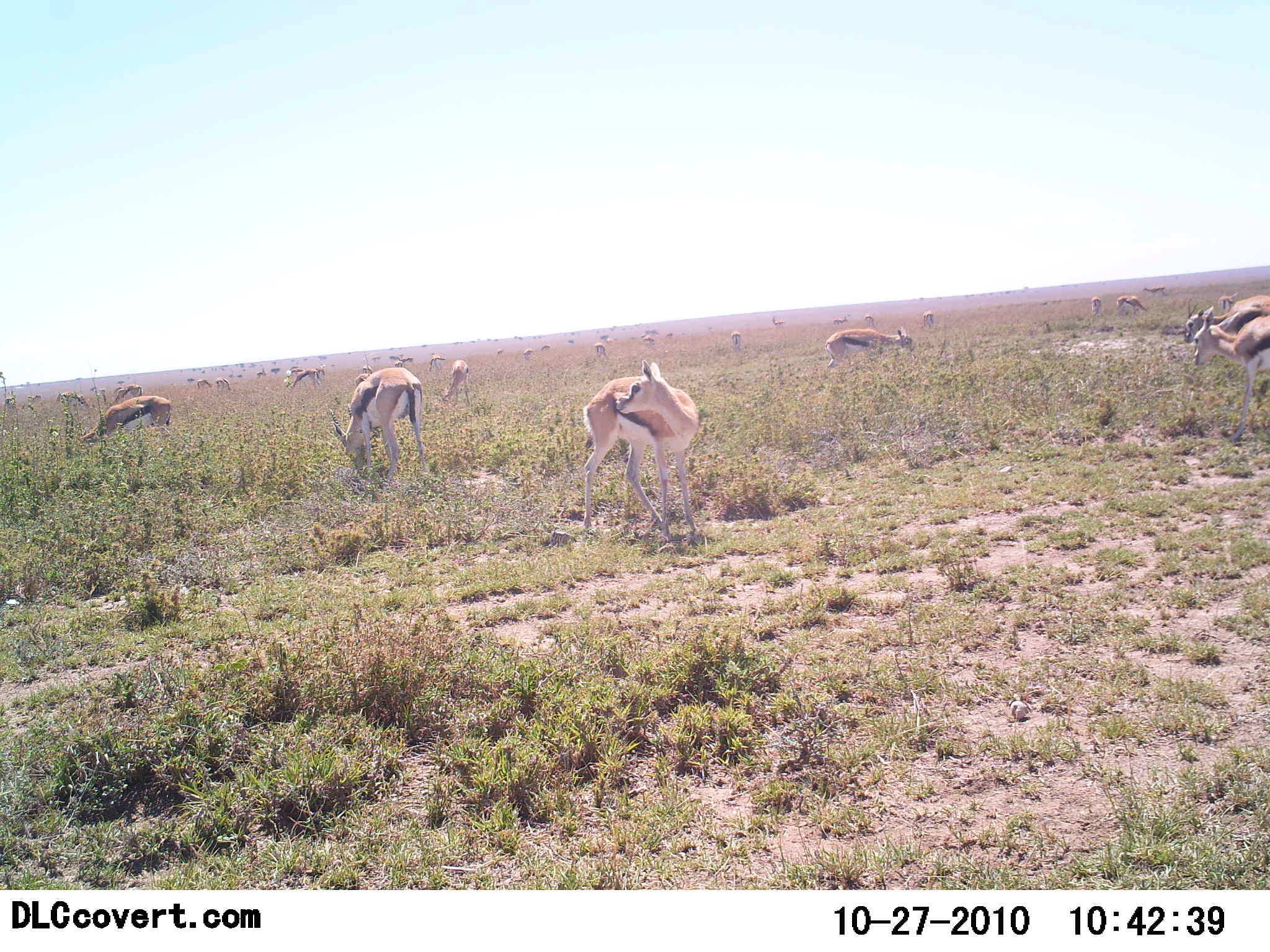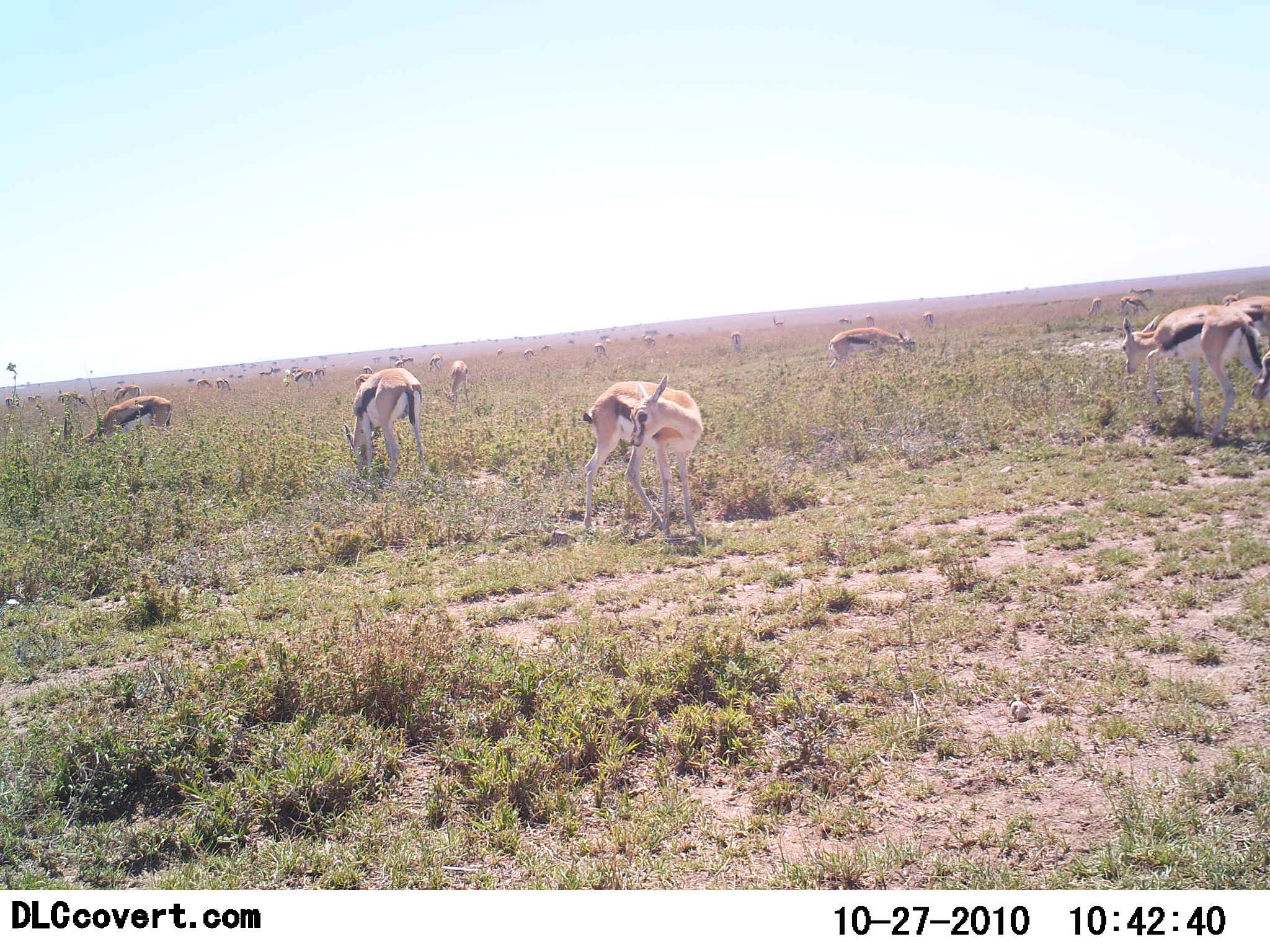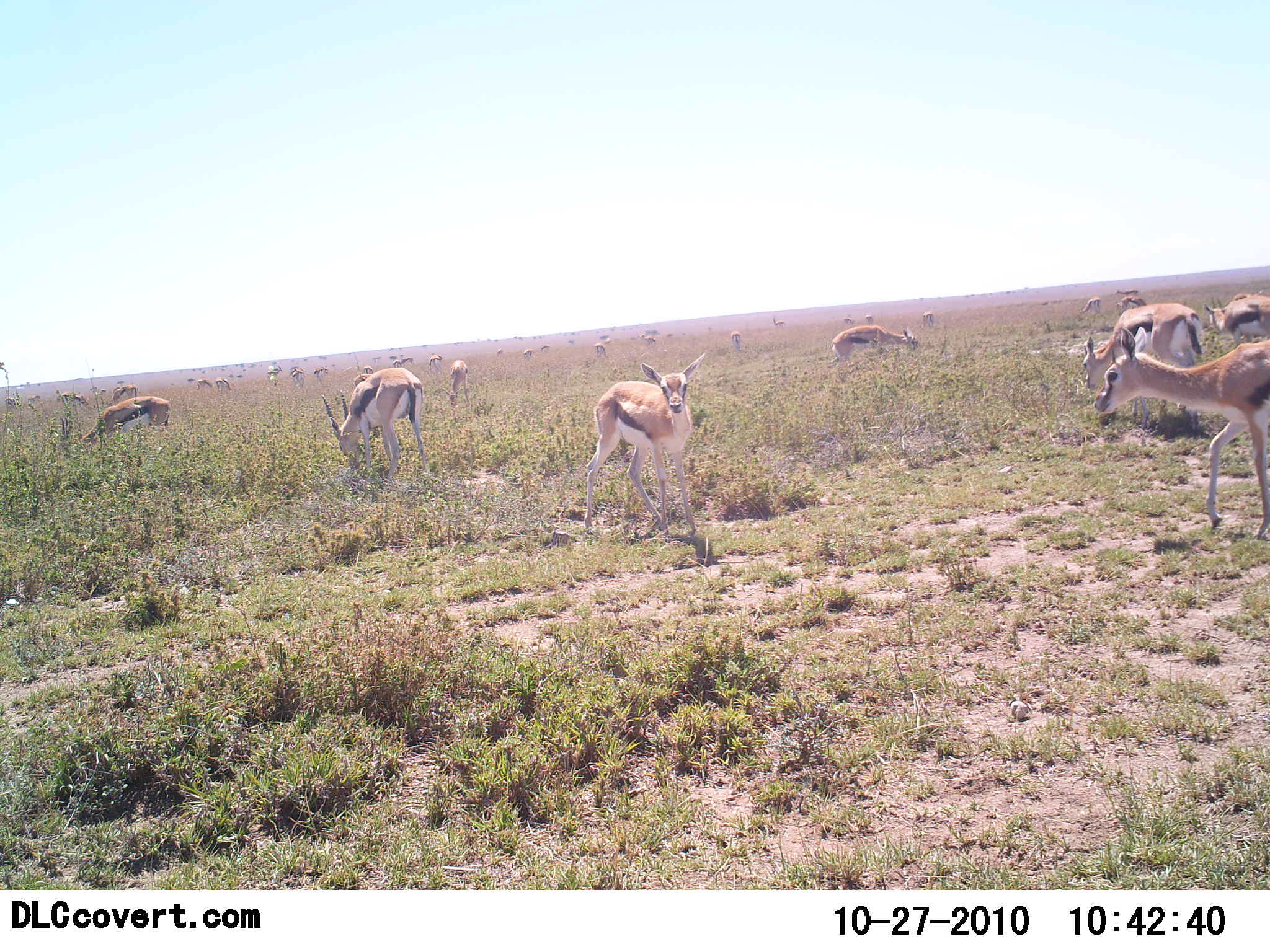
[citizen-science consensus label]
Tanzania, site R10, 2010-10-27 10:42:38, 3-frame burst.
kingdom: Animalia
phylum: Chordata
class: Mammalia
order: Artiodactyla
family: Bovidae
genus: Eudorcas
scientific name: Eudorcas thomsonii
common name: thomson's gazelle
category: gazellethomsons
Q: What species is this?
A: Gazellethomsons (thomson's gazelle) (Eudorcas thomsonii).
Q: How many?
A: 11-50.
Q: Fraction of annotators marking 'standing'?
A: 47%.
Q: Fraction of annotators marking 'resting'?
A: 6%.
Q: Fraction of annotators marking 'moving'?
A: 35%.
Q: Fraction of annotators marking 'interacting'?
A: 6%.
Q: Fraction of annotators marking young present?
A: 6%.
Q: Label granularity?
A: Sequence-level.